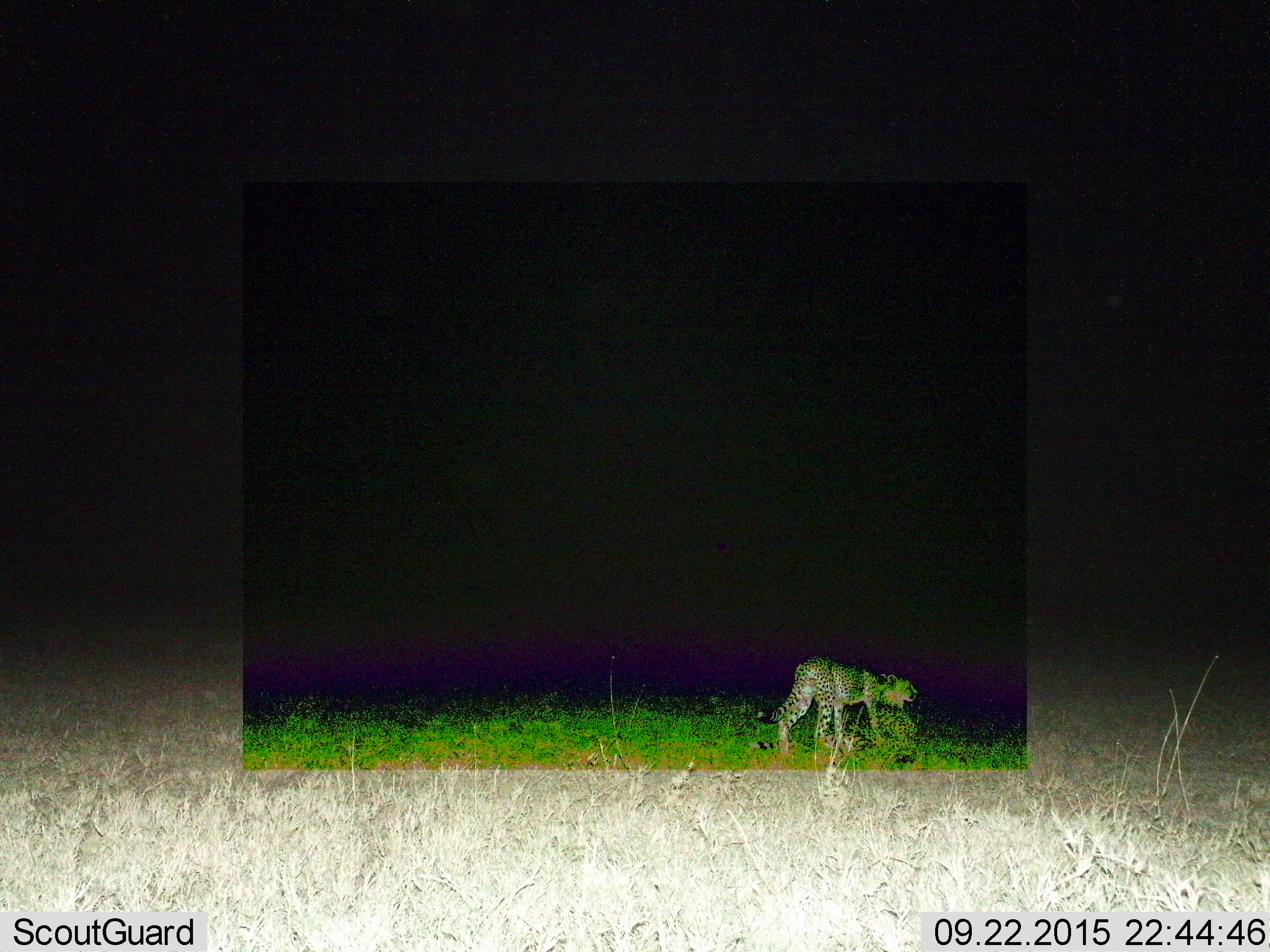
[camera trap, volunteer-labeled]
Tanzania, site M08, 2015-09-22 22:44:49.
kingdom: Animalia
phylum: Chordata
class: Mammalia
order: Carnivora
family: Felidae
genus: Acinonyx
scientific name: Acinonyx jubatus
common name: cheetah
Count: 1.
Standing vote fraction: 33%.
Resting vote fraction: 22%.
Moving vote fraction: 67%.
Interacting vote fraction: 22%.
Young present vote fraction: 22%.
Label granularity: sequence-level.